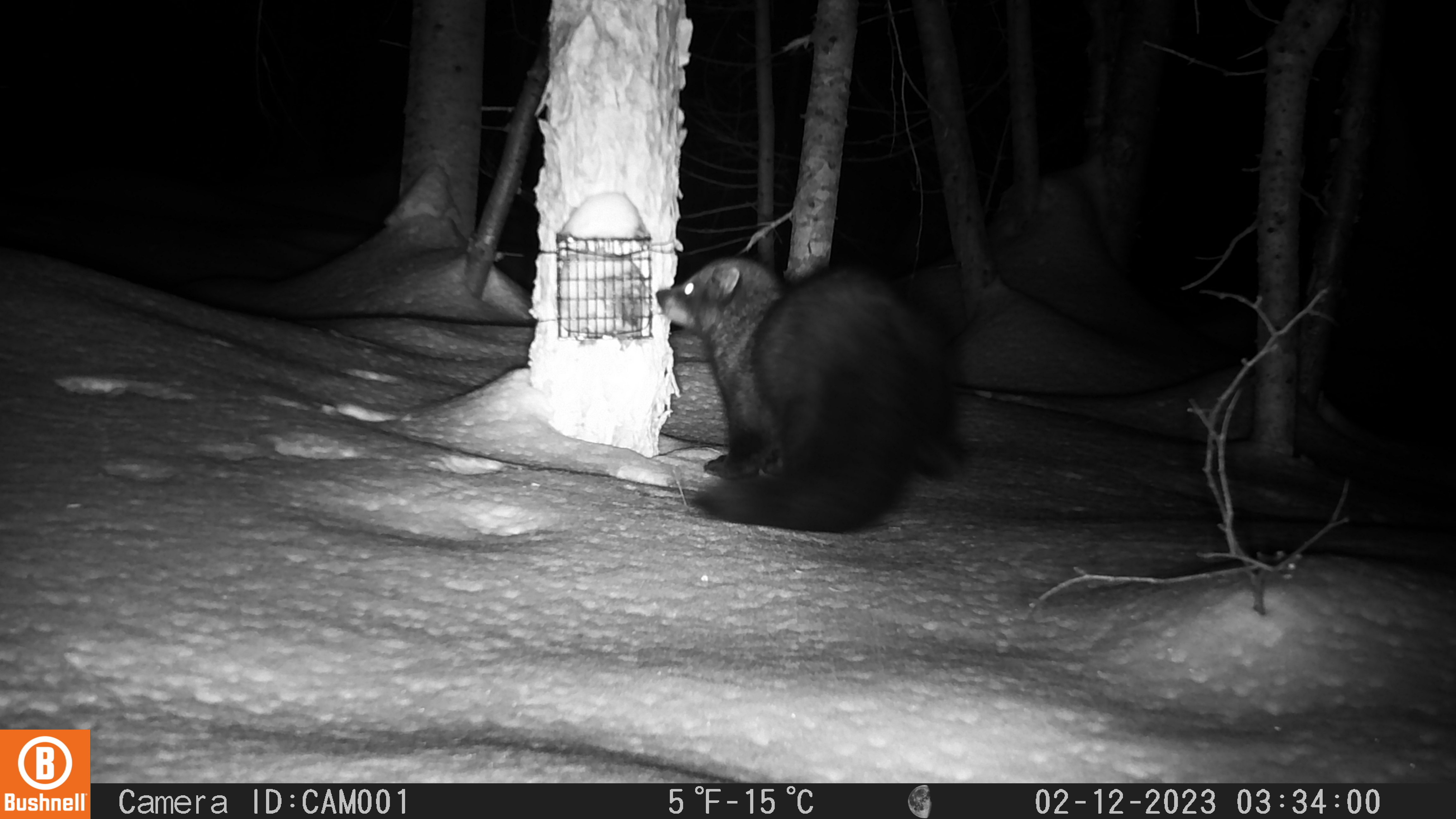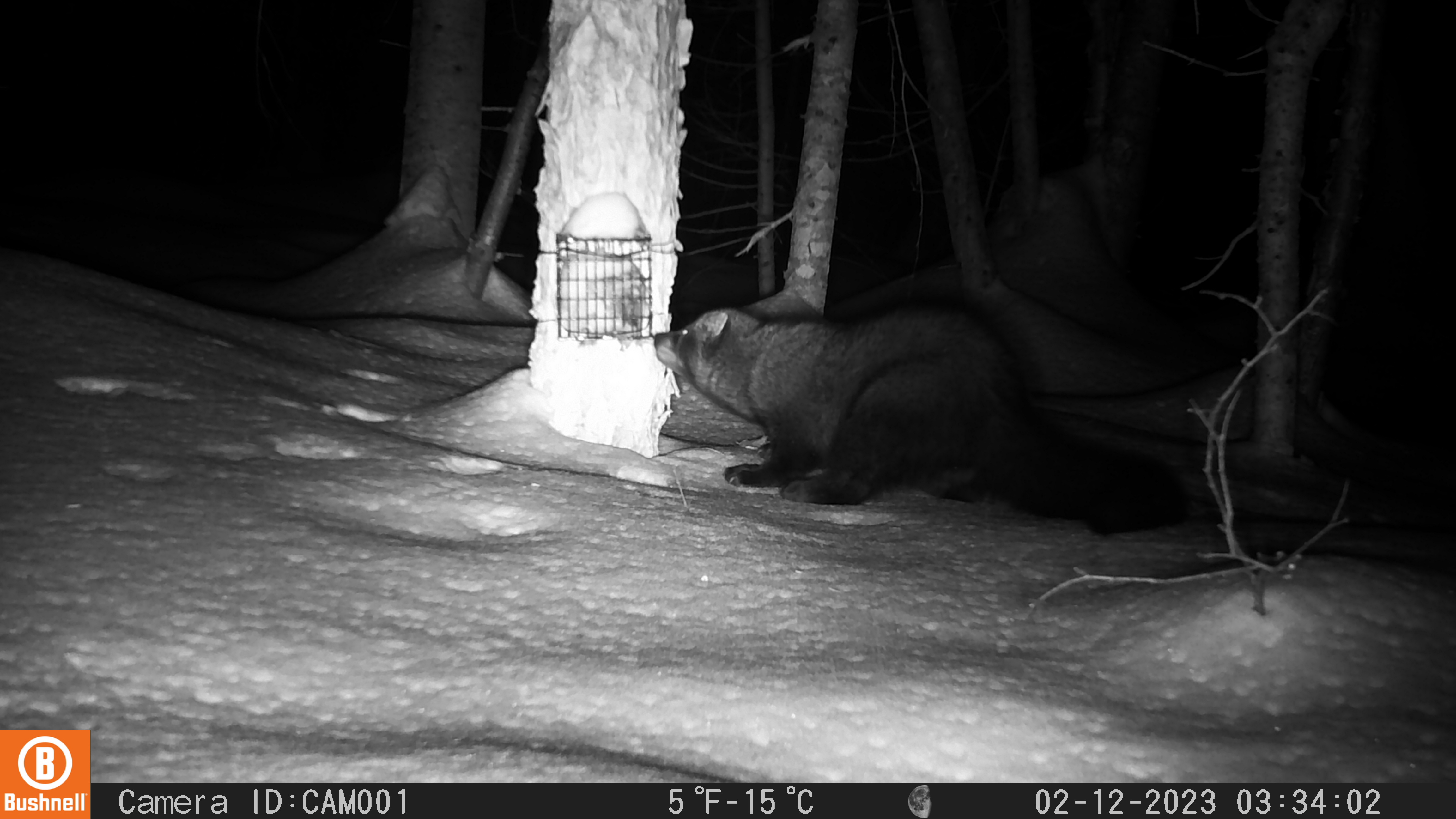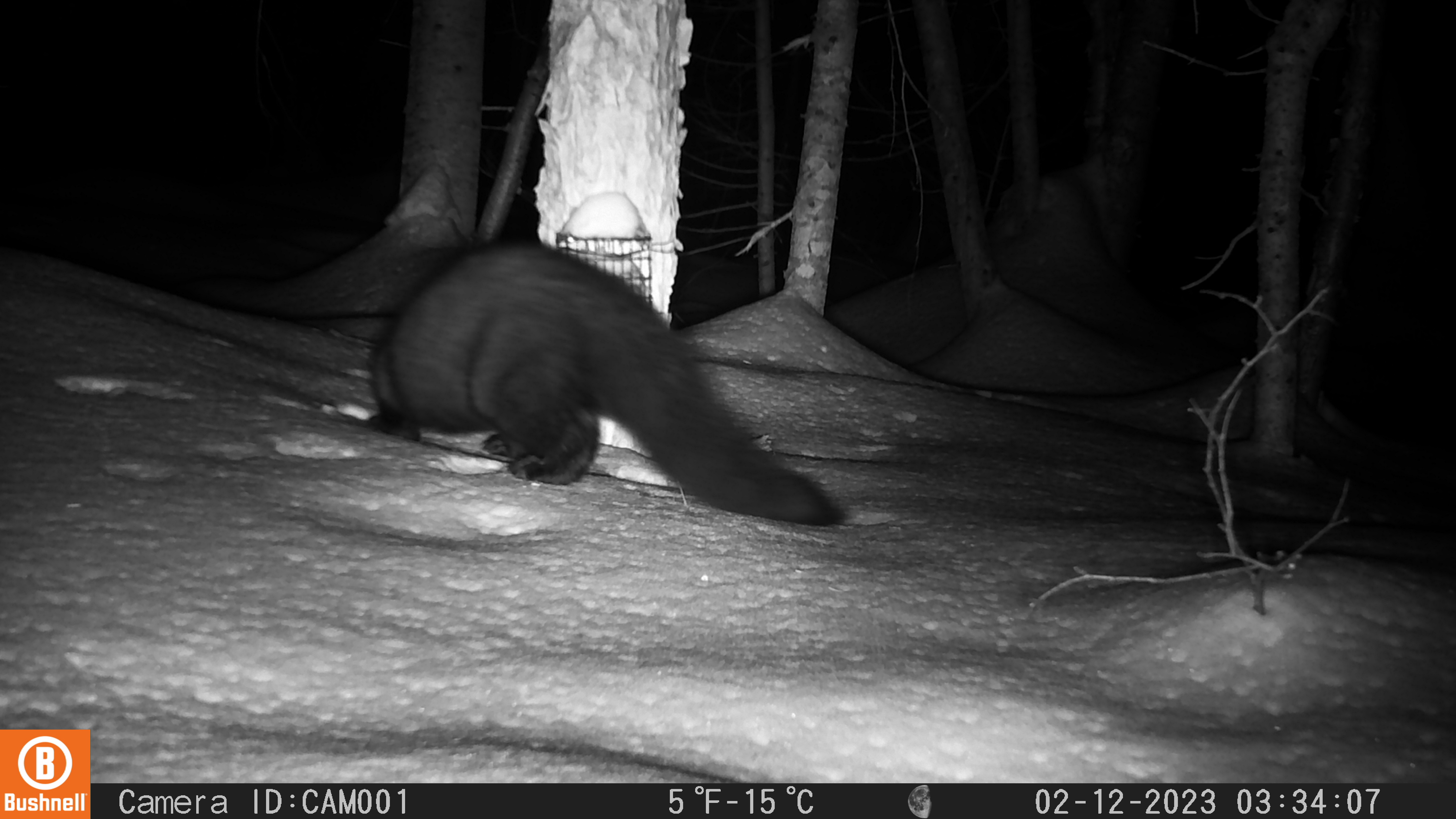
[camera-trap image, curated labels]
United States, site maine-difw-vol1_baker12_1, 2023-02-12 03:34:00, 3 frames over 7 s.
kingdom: Animalia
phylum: Chordata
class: Mammalia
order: Carnivora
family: Mustelidae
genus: Pekania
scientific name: Pekania pennanti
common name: fisher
Fisher (Pekania pennanti).